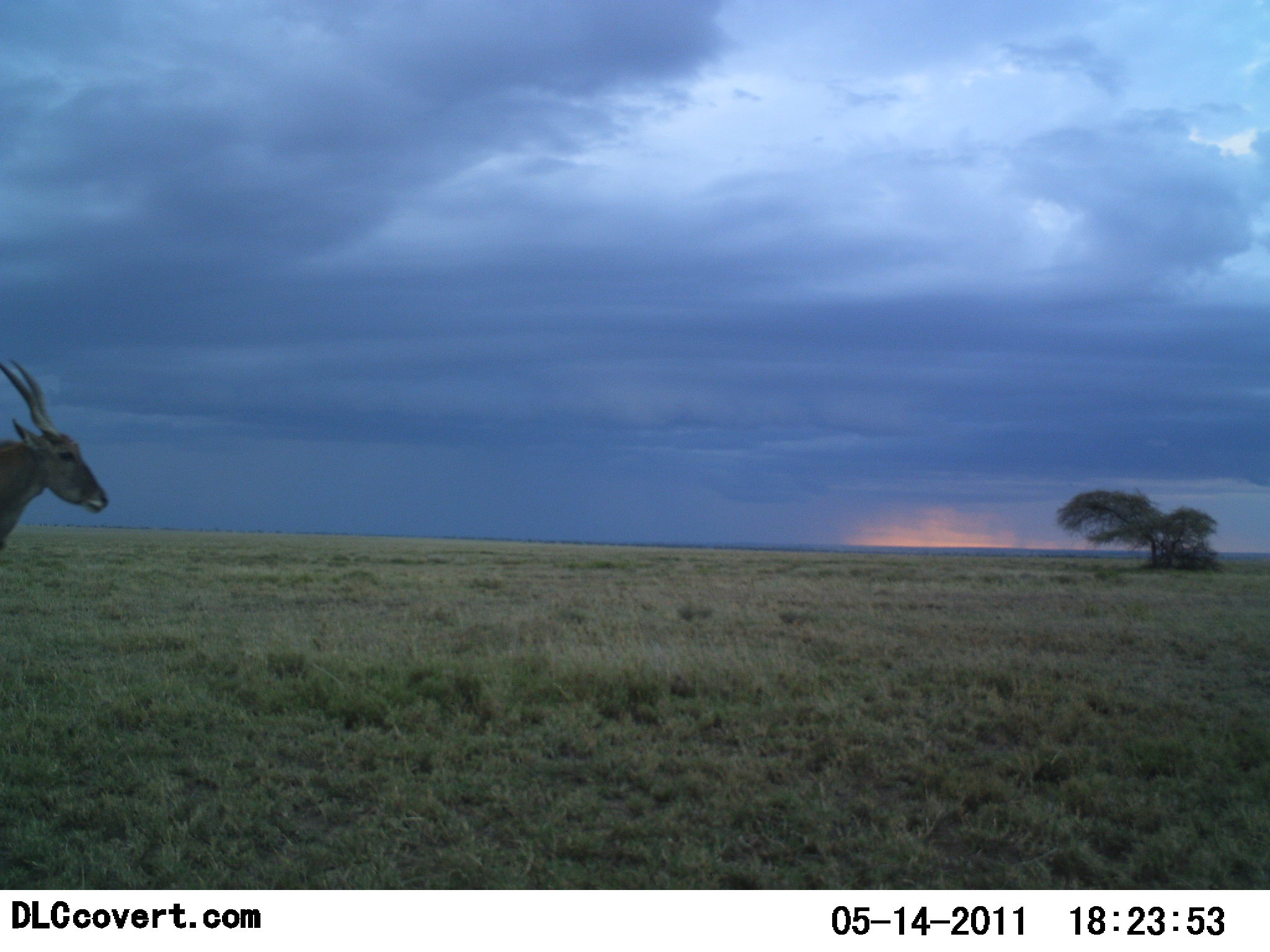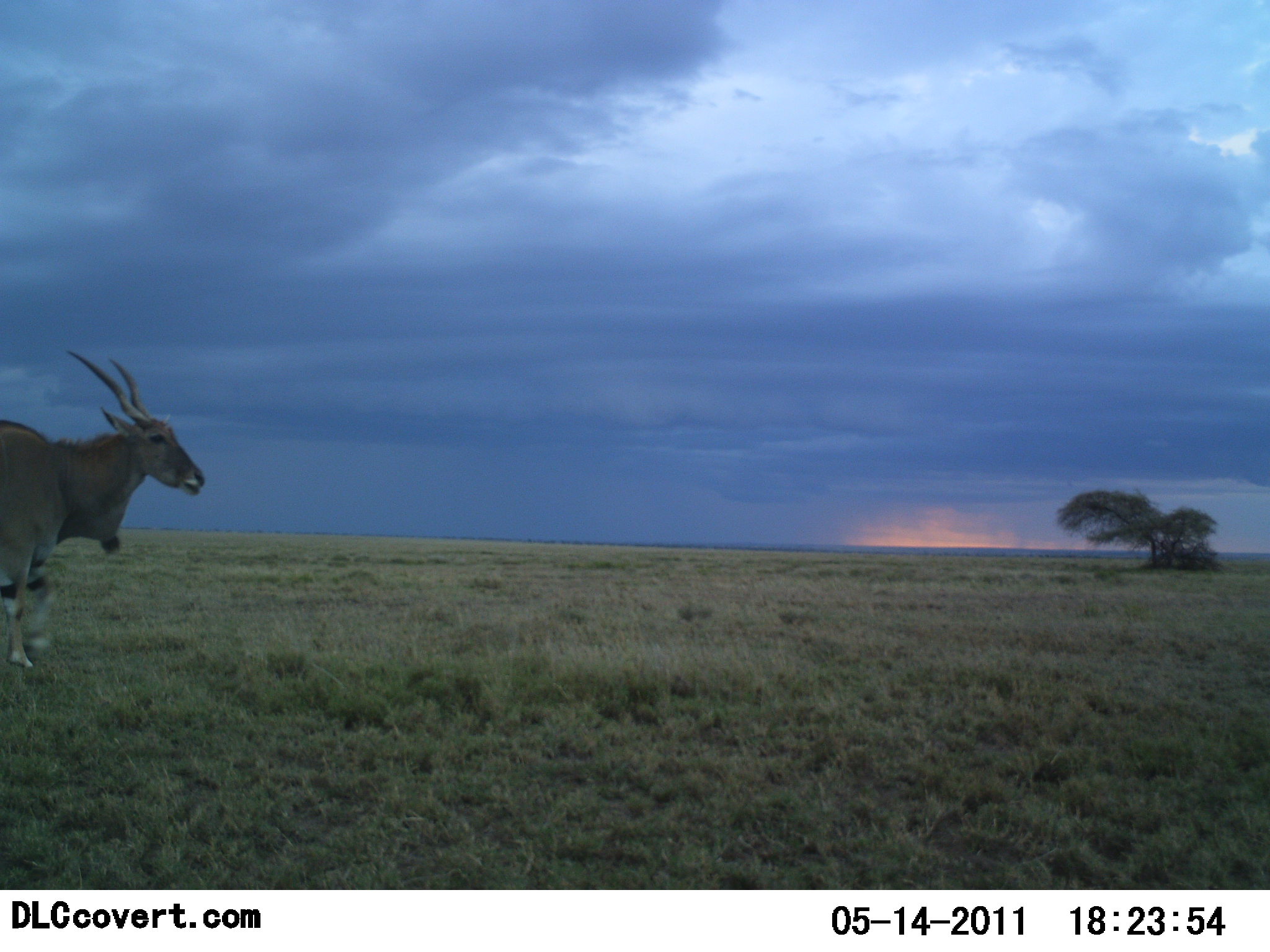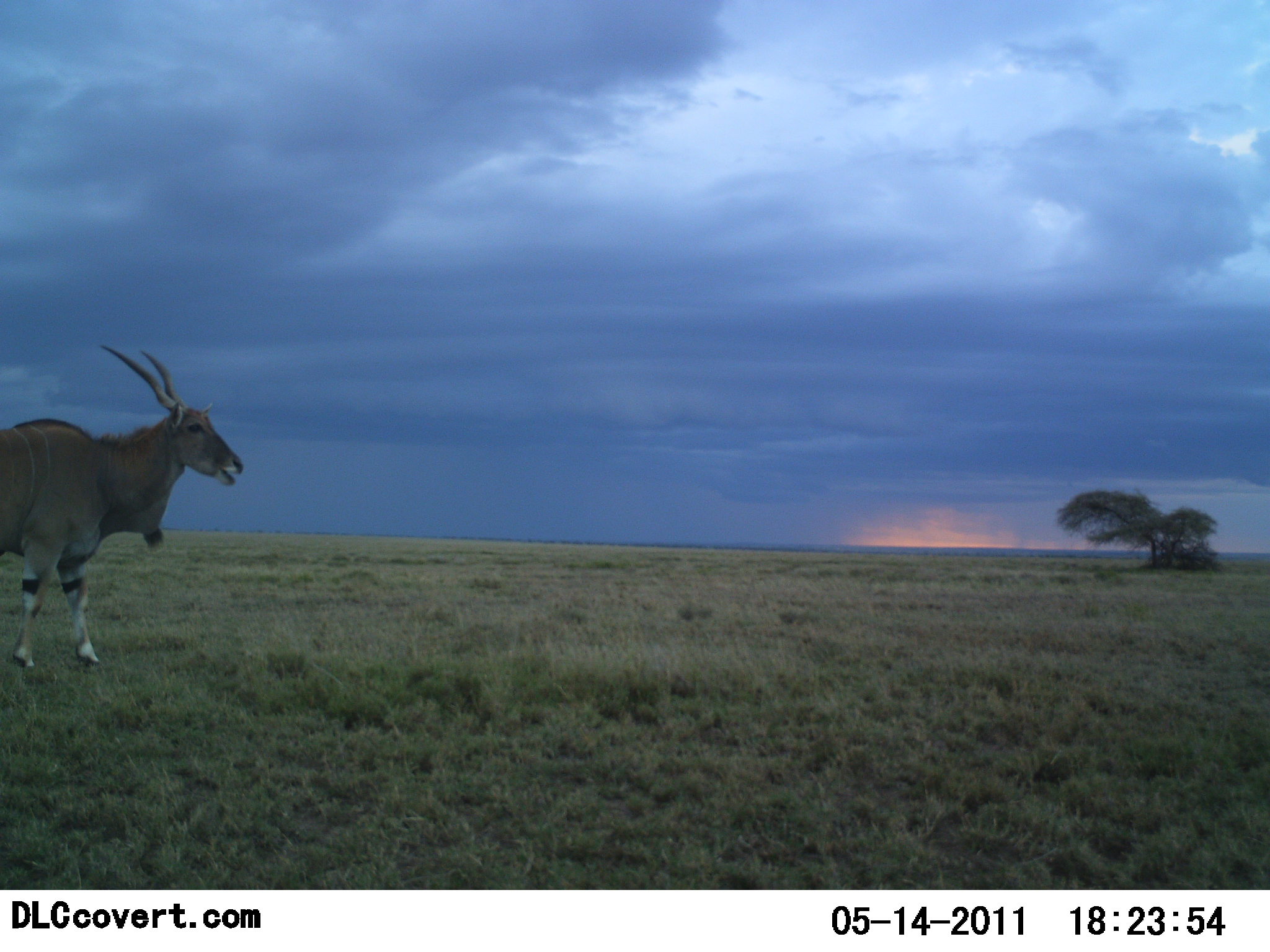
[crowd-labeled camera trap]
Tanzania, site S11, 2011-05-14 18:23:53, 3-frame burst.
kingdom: Animalia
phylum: Chordata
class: Mammalia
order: Artiodactyla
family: Bovidae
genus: Tragelaphus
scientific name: Tragelaphus oryx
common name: eland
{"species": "eland (Tragelaphus oryx)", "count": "1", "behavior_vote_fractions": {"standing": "33%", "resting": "0%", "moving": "75%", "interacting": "0%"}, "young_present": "0%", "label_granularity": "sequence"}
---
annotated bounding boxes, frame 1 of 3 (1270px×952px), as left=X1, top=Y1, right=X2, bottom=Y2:
animal: left=0, top=358, right=109, bottom=554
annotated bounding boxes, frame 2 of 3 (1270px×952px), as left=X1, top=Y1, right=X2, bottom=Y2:
animal: left=1, top=350, right=206, bottom=670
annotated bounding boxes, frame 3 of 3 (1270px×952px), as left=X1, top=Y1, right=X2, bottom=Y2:
animal: left=1, top=344, right=244, bottom=669